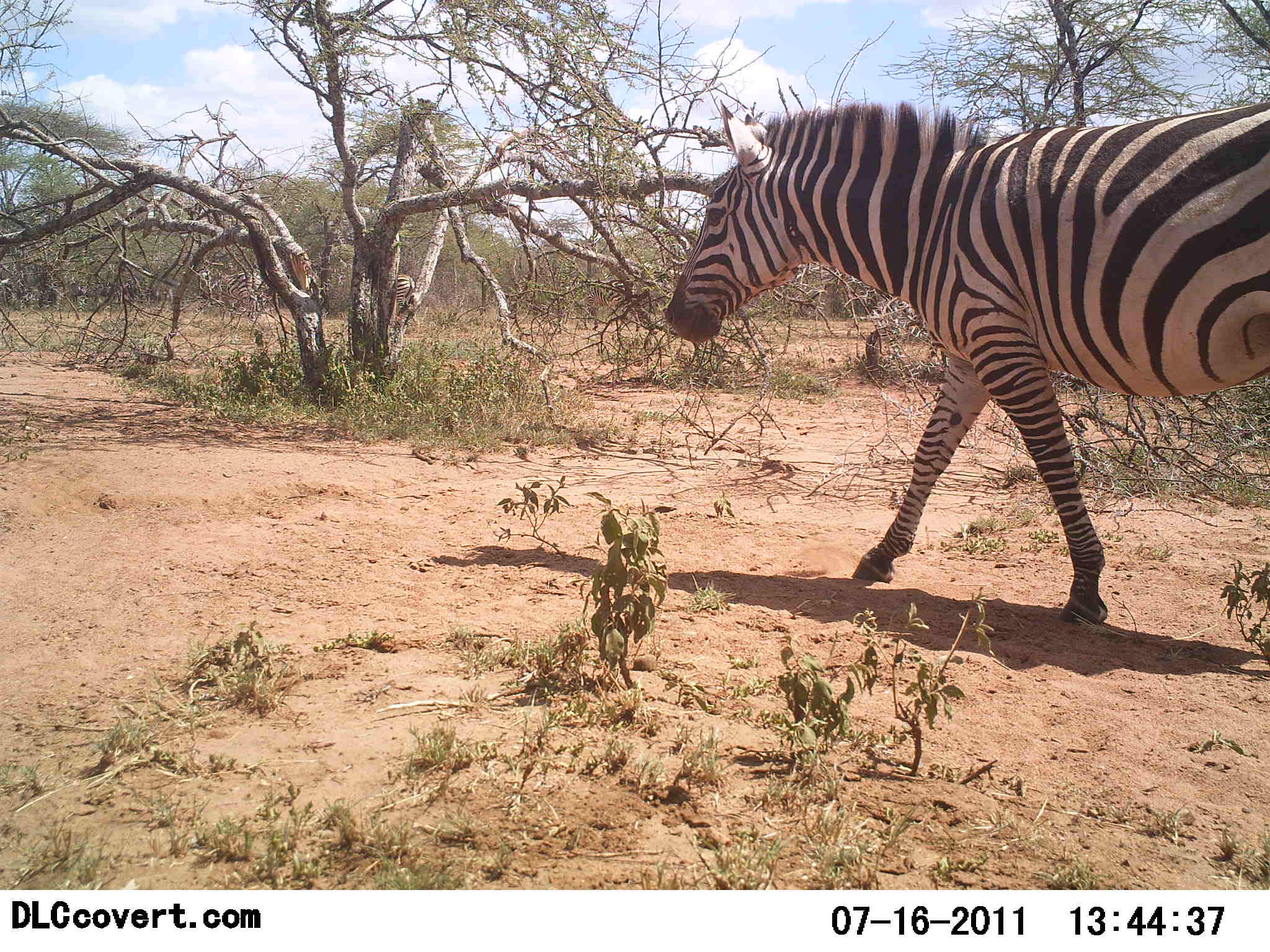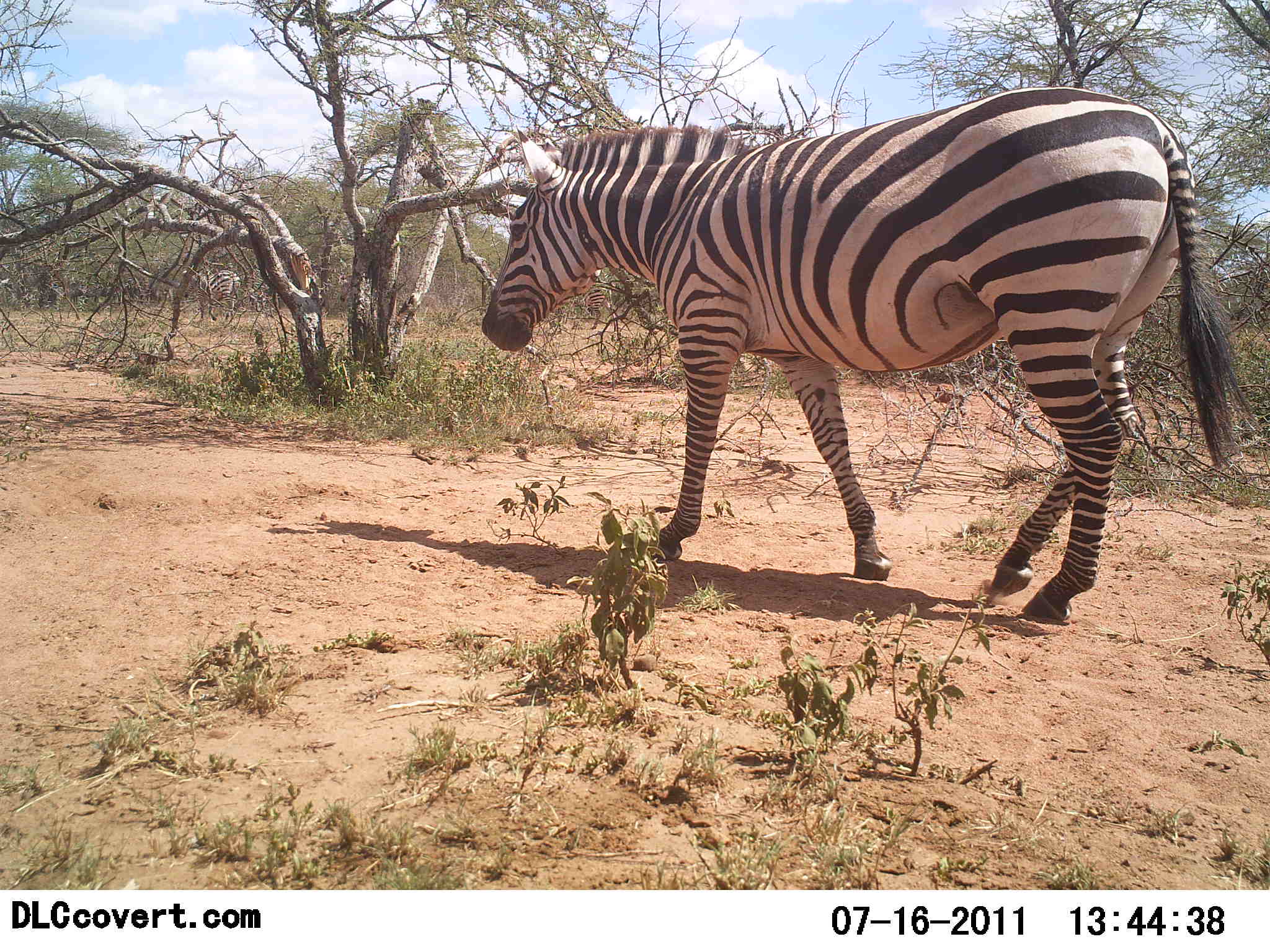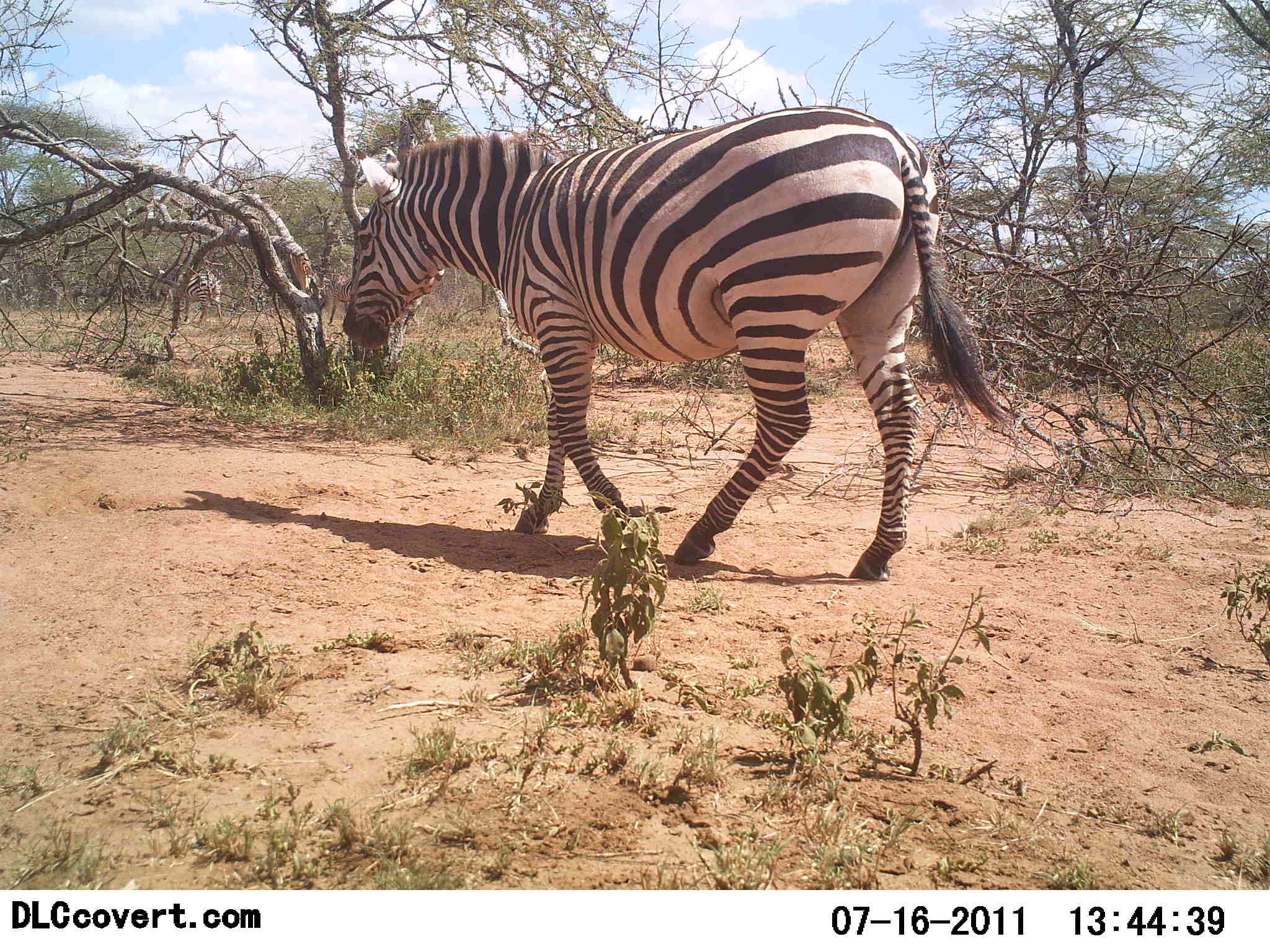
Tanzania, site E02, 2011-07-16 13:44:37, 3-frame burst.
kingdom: Animalia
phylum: Chordata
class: Mammalia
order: Perissodactyla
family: Equidae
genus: Equus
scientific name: Equus quagga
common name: plains zebra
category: zebra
Zebra (plains zebra) (Equus quagga), count 1. Behavior (volunteer vote fractions): standing 0%, resting 0%, moving 100%, interacting 0%. Young present (vote fraction): 0%. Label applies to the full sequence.